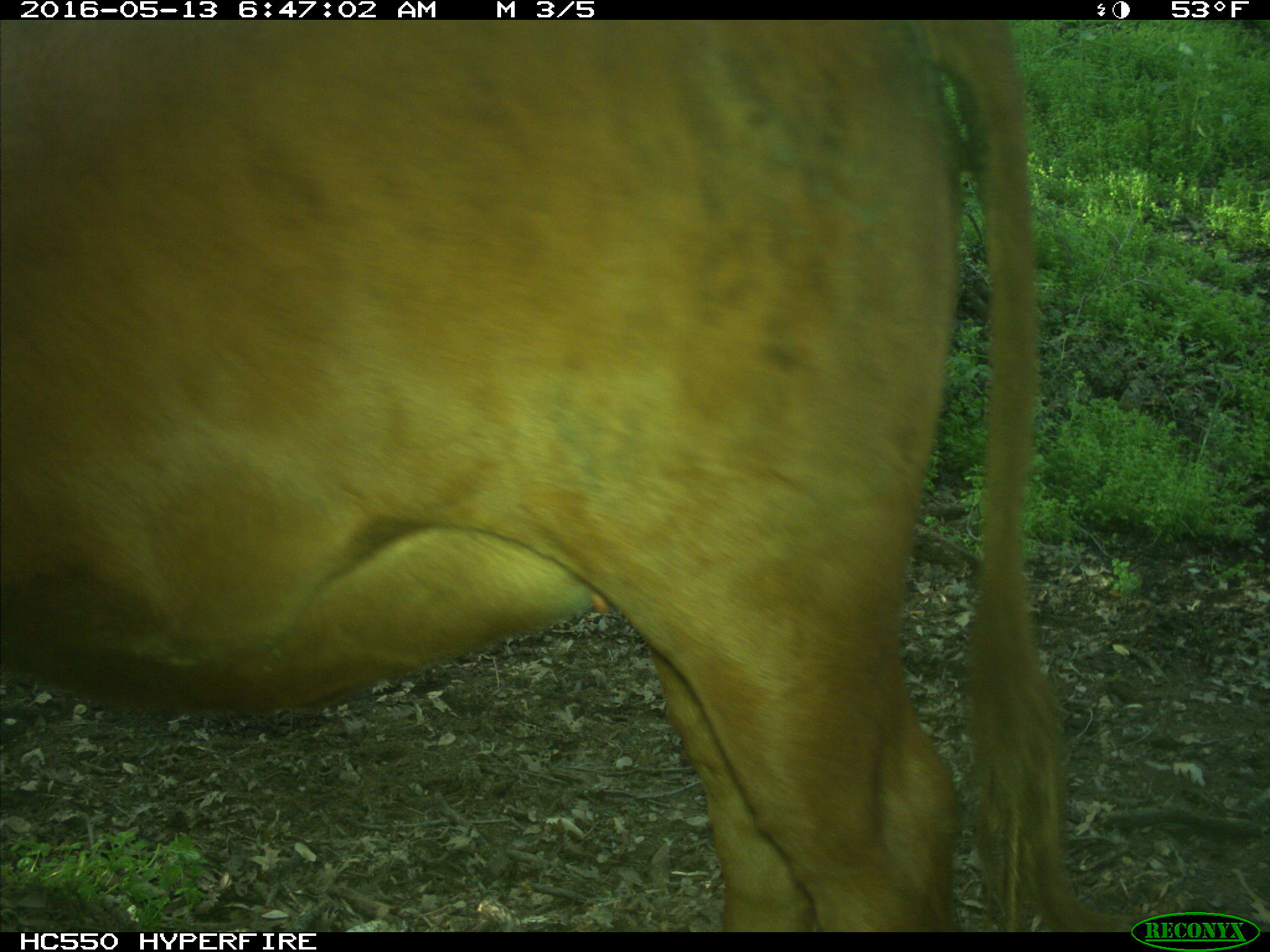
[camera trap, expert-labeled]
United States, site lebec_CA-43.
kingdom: Animalia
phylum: Chordata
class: Mammalia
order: Artiodactyla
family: Bovidae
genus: Bos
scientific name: Bos taurus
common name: domestic cow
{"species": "Bos taurus (domestic cow)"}